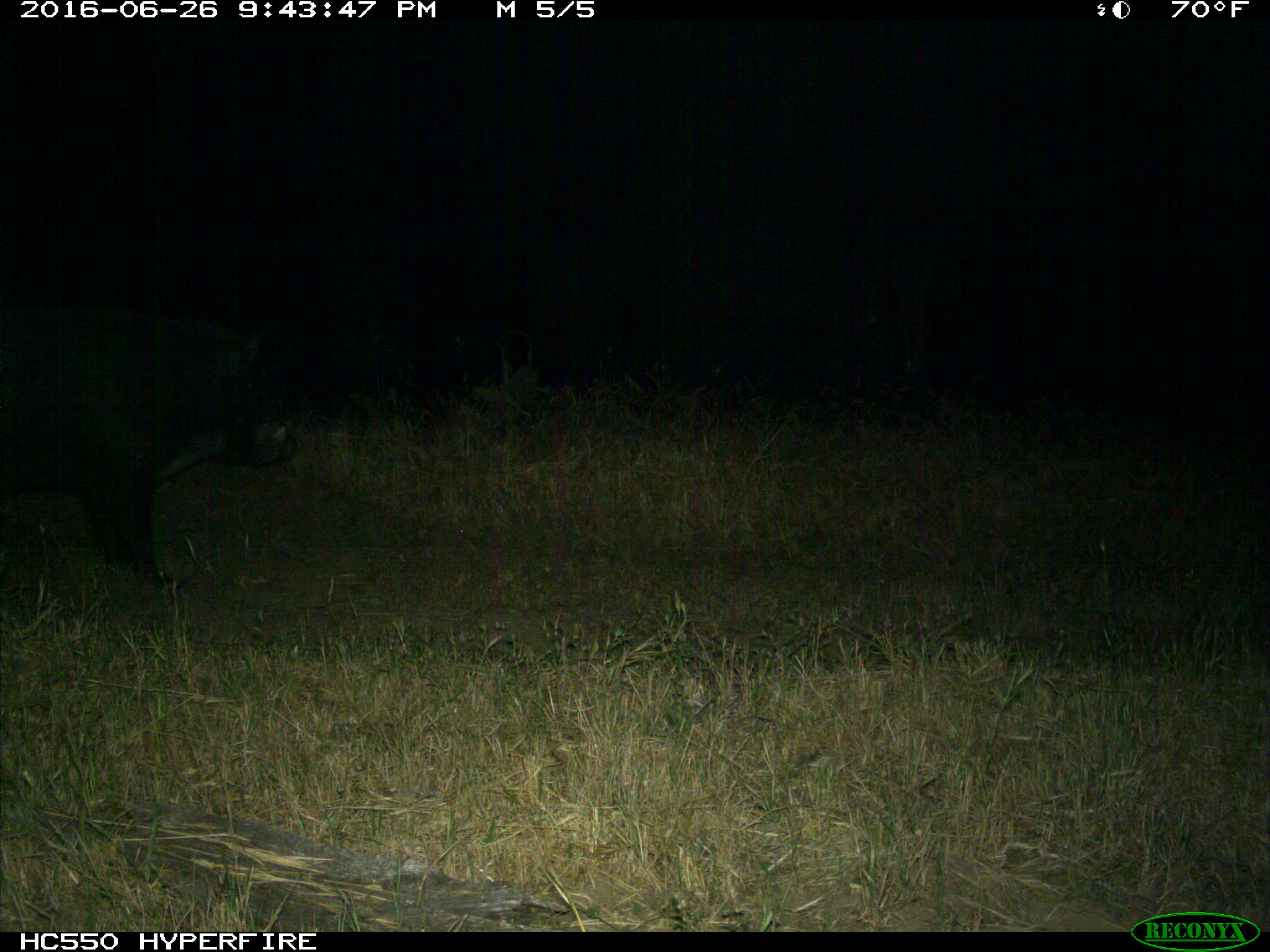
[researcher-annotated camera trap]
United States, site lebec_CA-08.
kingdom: Animalia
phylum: Chordata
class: Mammalia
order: Artiodactyla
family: Suidae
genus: Sus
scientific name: Sus scrofa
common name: wild boar